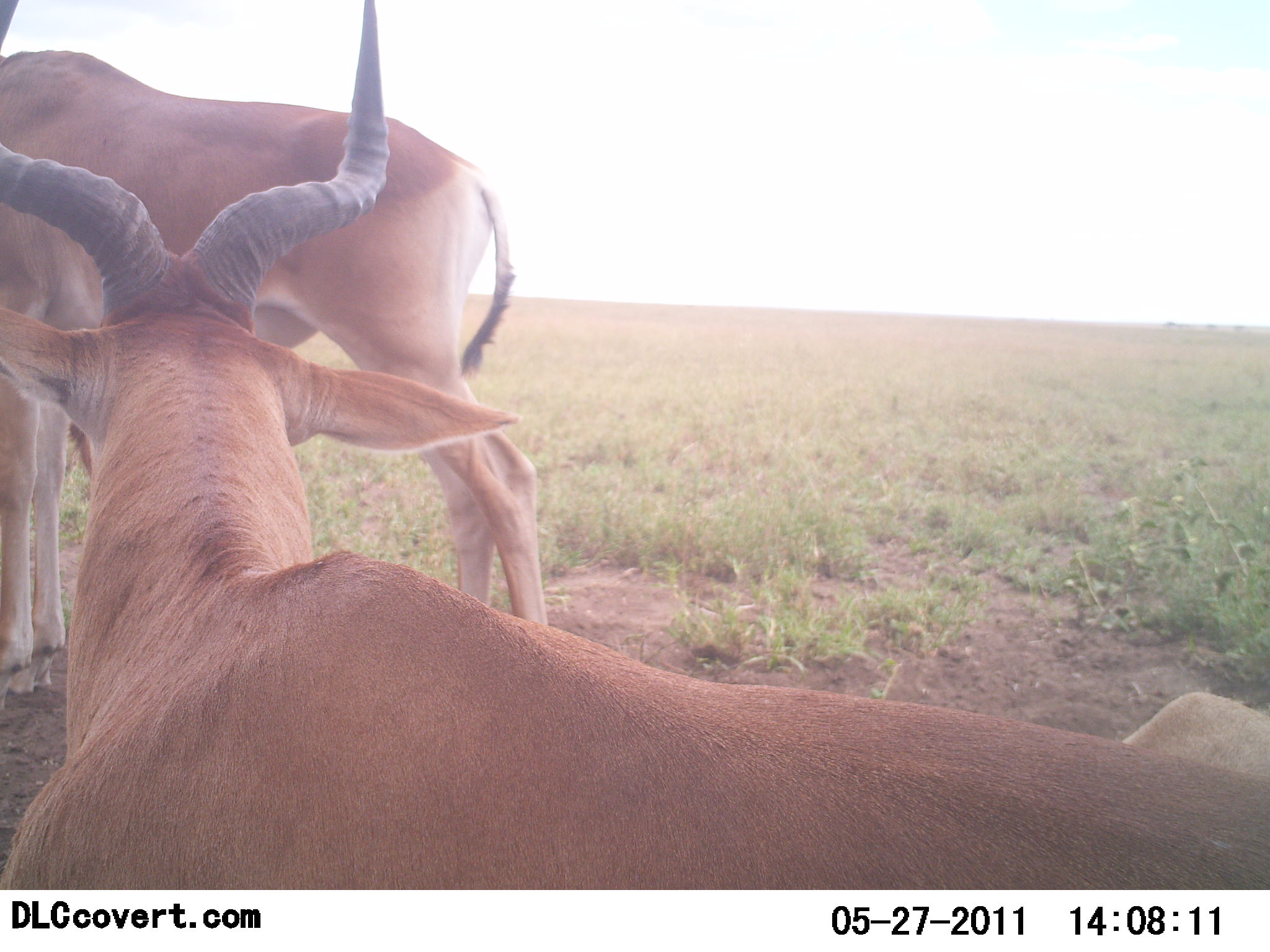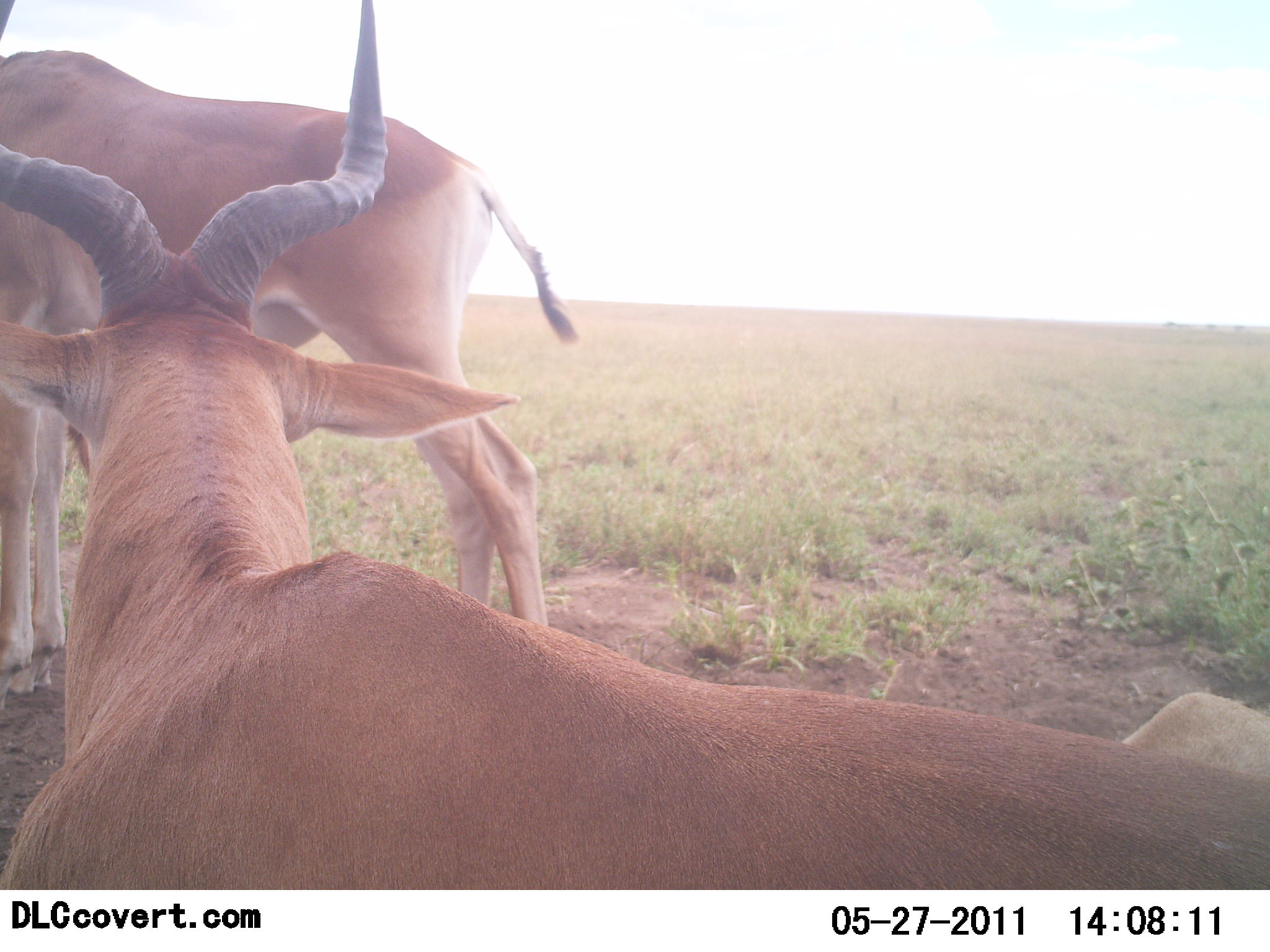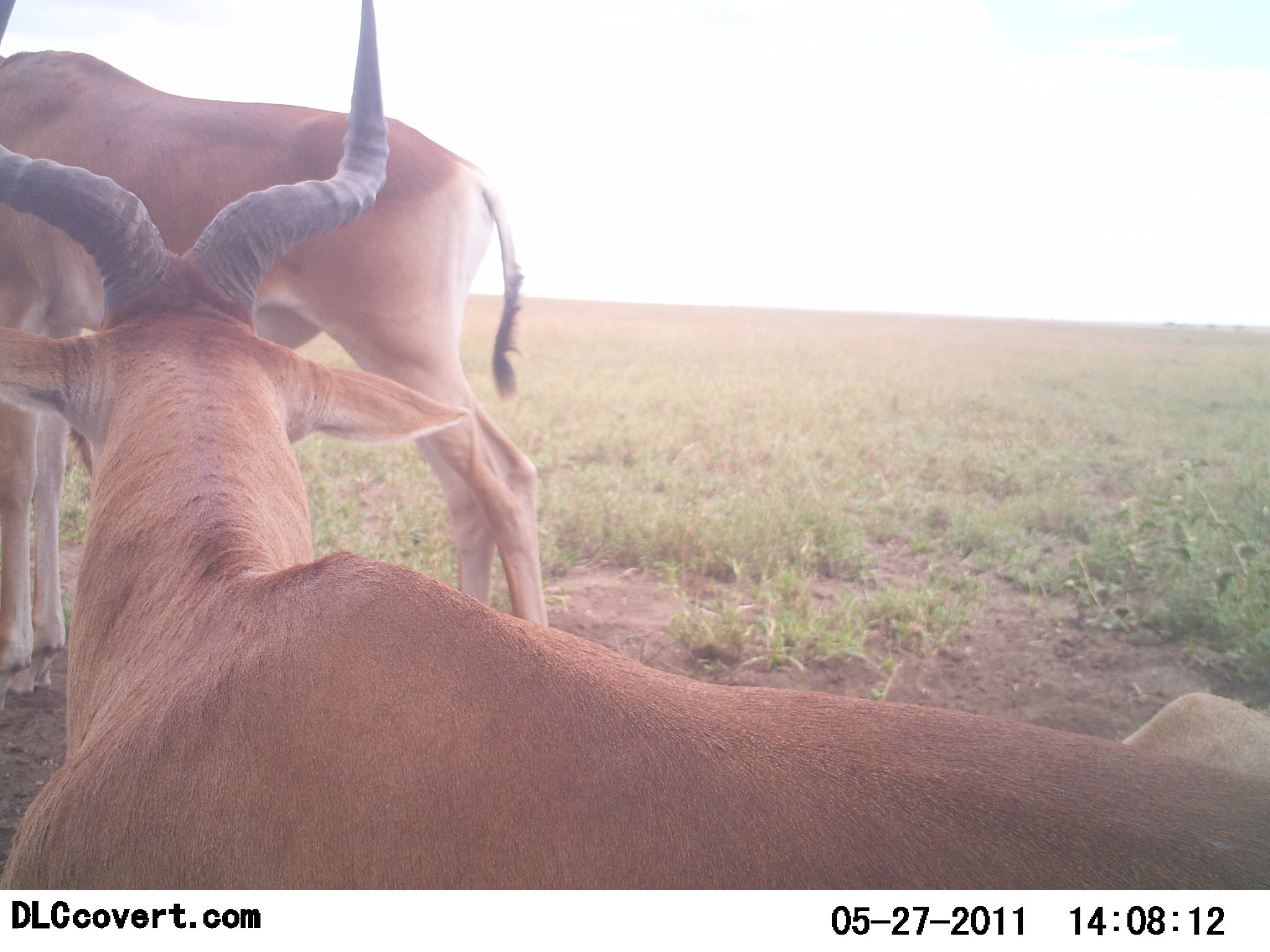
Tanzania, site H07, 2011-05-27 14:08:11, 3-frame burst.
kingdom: Animalia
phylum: Chordata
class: Mammalia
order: Artiodactyla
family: Bovidae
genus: Alcelaphus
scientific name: Alcelaphus buselaphus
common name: hartebeest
Hartebeest (Alcelaphus buselaphus), count 2. Behavior (volunteer vote fractions): standing 83%, resting 92%, moving 0%, interacting 0%. Young present (vote fraction): 0%. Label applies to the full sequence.